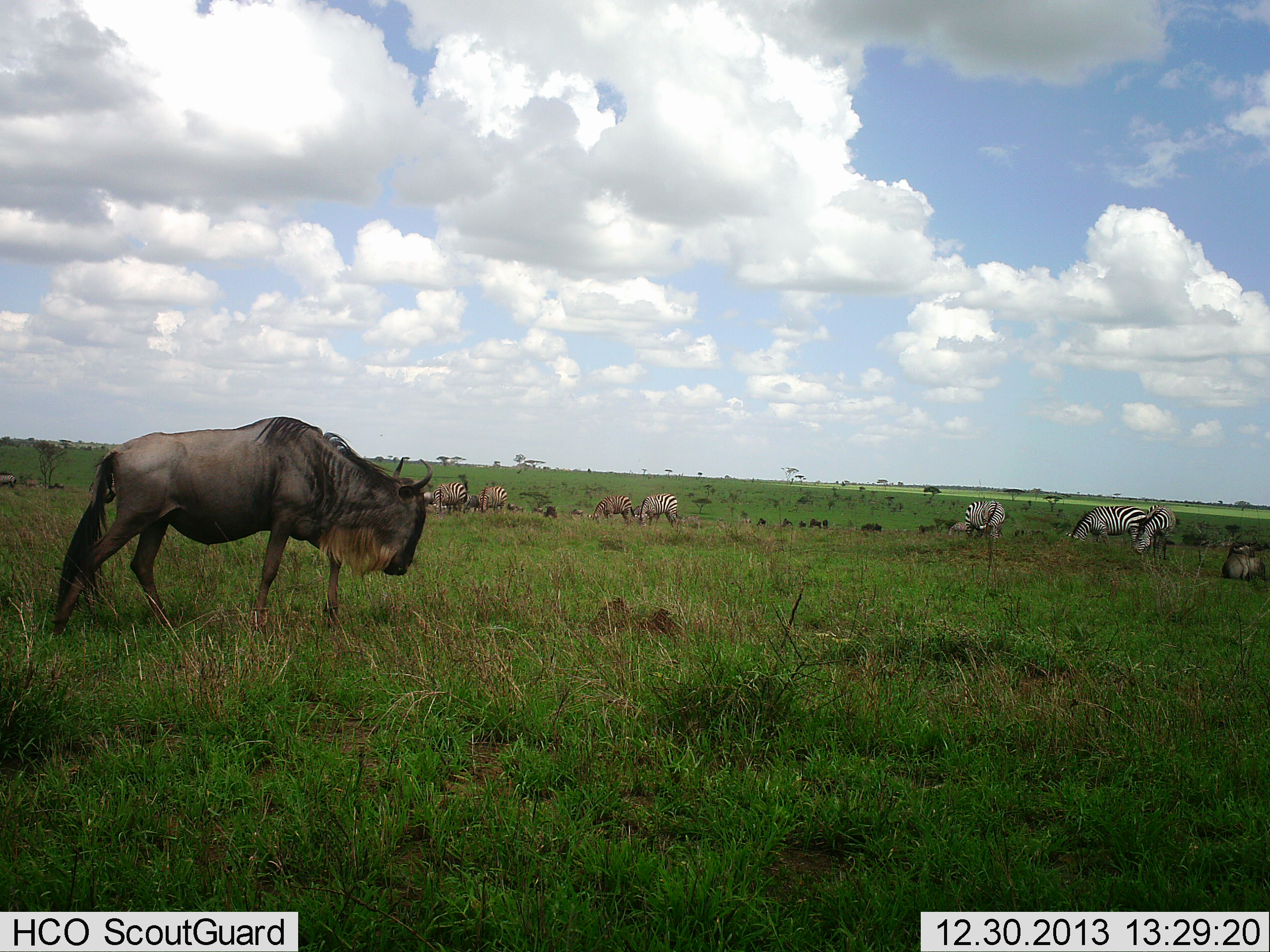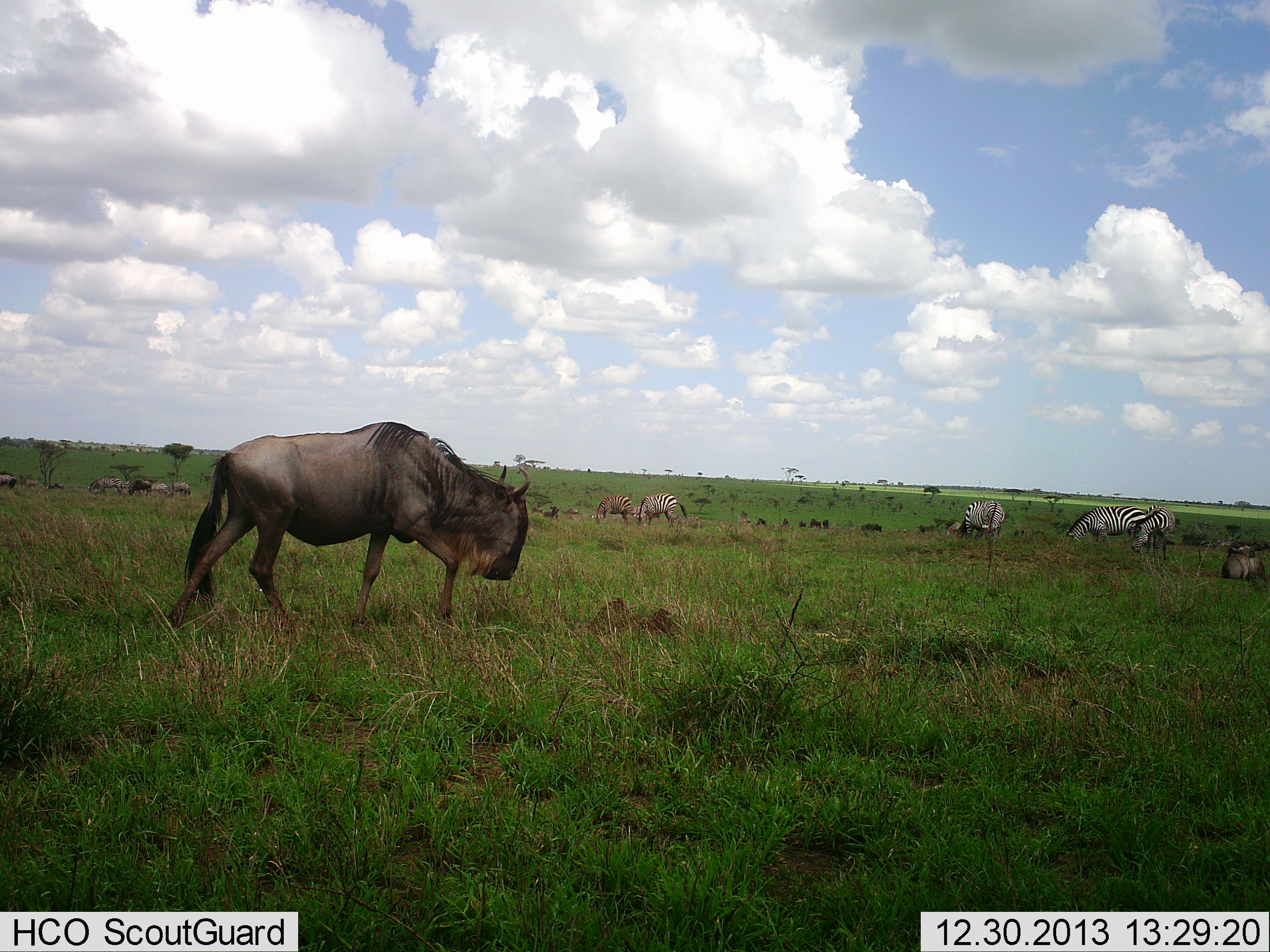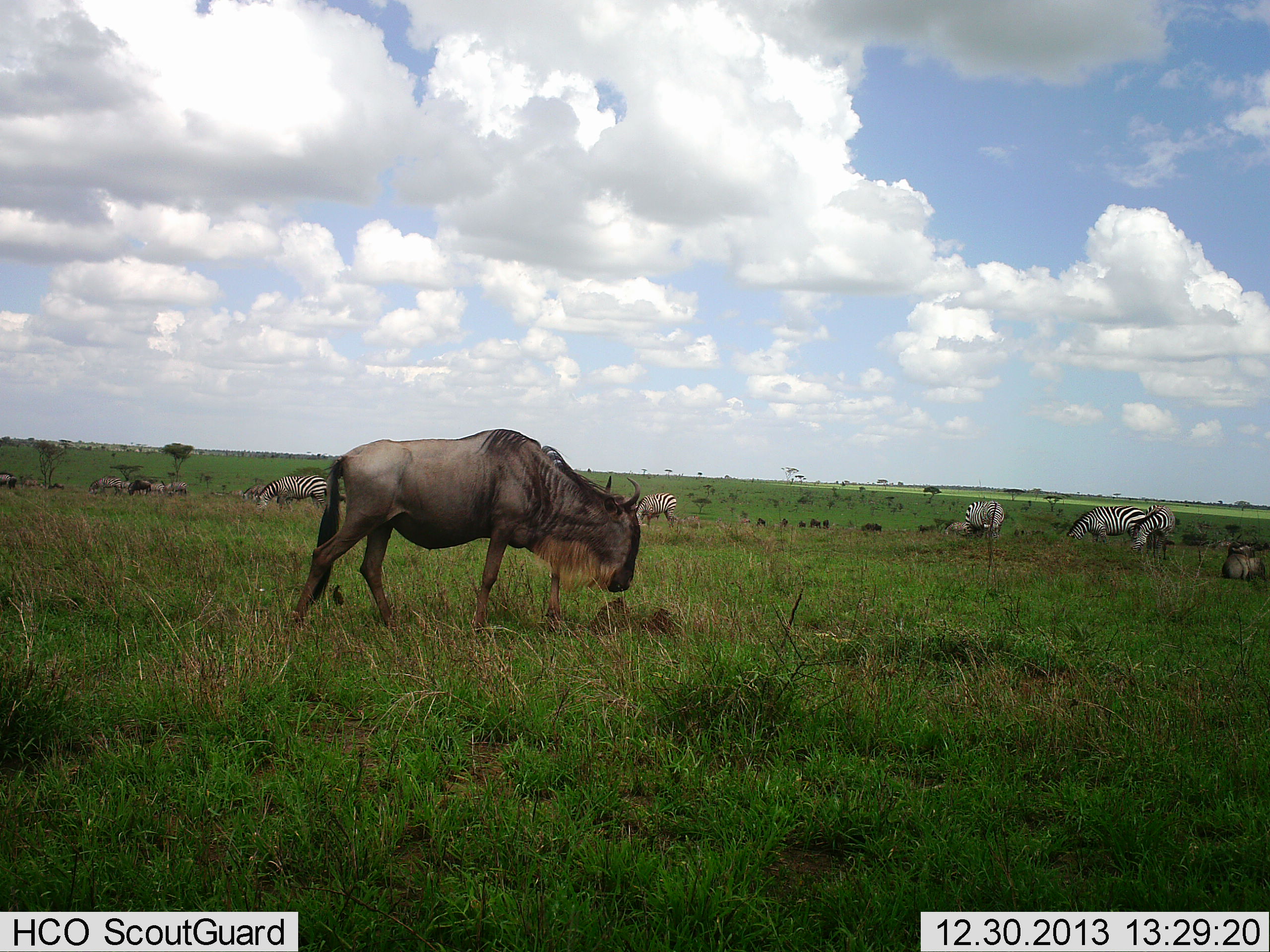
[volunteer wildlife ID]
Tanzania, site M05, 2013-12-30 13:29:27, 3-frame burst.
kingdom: Animalia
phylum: Chordata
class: Mammalia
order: Artiodactyla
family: Bovidae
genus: Connochaetes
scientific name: Connochaetes taurinus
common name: blue wildebeest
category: wildebeest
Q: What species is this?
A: Wildebeest (blue wildebeest) (Connochaetes taurinus).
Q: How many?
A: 2.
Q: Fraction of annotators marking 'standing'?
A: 17%.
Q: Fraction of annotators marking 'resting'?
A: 25%.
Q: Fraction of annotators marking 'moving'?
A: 83%.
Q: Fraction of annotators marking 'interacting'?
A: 0%.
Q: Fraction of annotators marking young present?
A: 0%.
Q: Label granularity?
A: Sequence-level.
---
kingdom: Animalia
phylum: Chordata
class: Mammalia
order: Perissodactyla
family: Equidae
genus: Equus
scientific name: Equus quagga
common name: plains zebra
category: zebra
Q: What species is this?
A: Zebra (plains zebra) (Equus quagga).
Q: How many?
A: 11-50.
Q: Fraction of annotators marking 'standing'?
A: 27%.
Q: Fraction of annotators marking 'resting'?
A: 0%.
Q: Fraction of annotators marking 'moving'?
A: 27%.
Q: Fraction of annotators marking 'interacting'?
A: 0%.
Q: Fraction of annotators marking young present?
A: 0%.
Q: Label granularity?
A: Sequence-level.